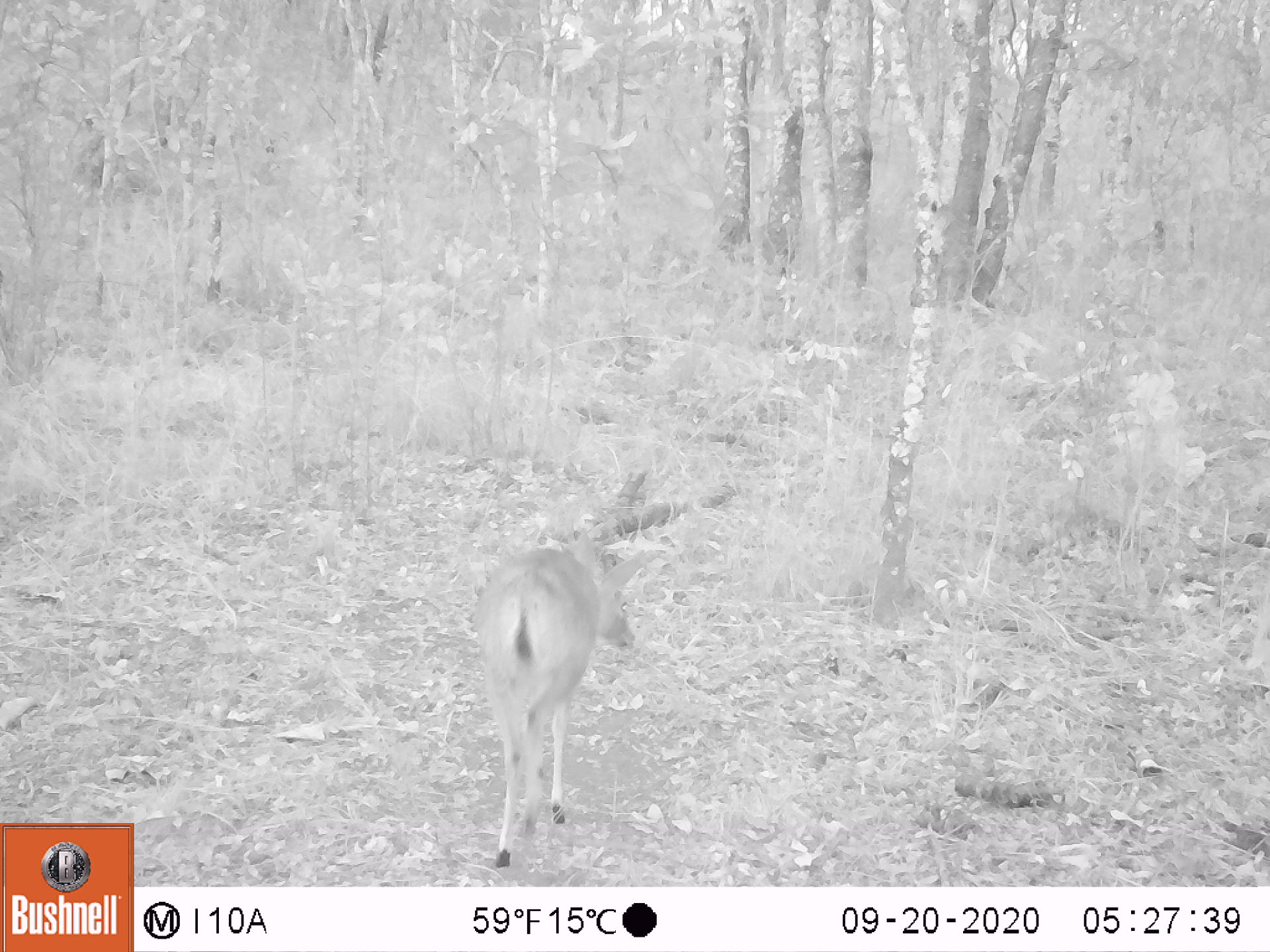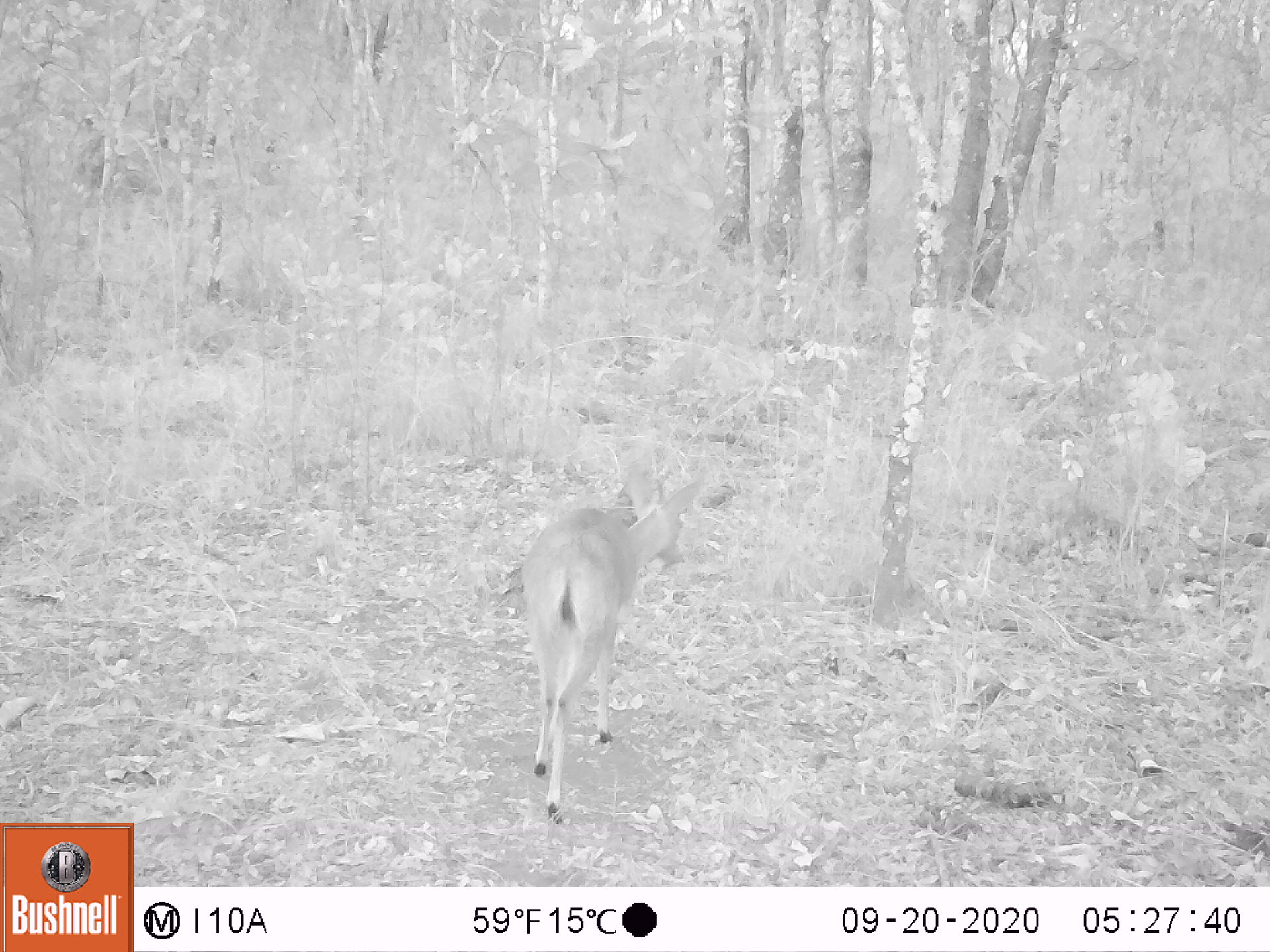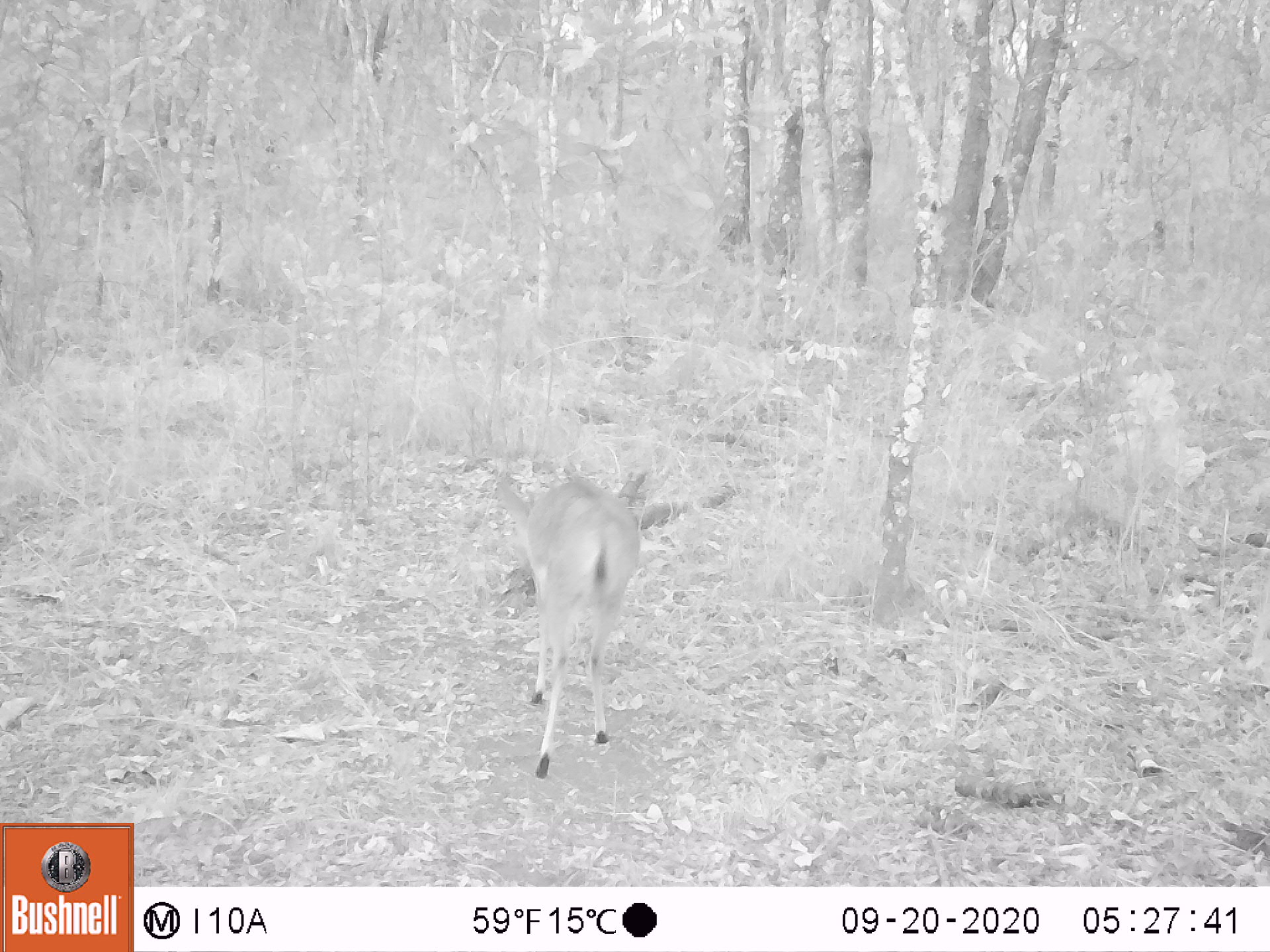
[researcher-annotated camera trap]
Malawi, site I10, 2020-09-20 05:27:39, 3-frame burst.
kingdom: Animalia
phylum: Chordata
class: Mammalia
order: Artiodactyla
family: Bovidae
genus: Sylvicapra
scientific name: Sylvicapra grimmia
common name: common duiker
Common duiker (Sylvicapra grimmia), count 1.